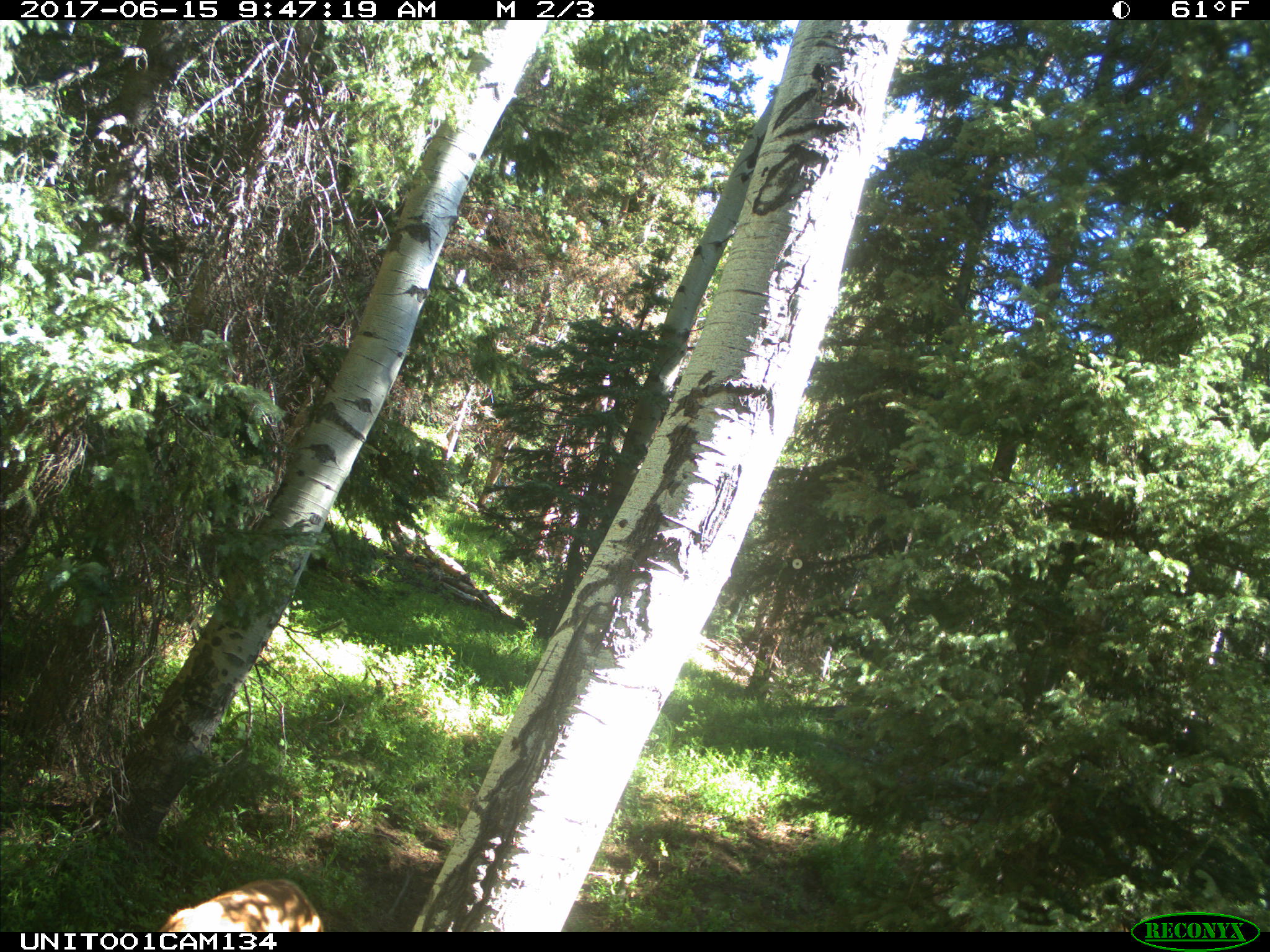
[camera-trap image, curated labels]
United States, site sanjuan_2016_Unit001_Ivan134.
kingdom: Animalia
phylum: Chordata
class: Mammalia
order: Artiodactyla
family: Cervidae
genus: Cervus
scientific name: Cervus elaphus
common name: red deer